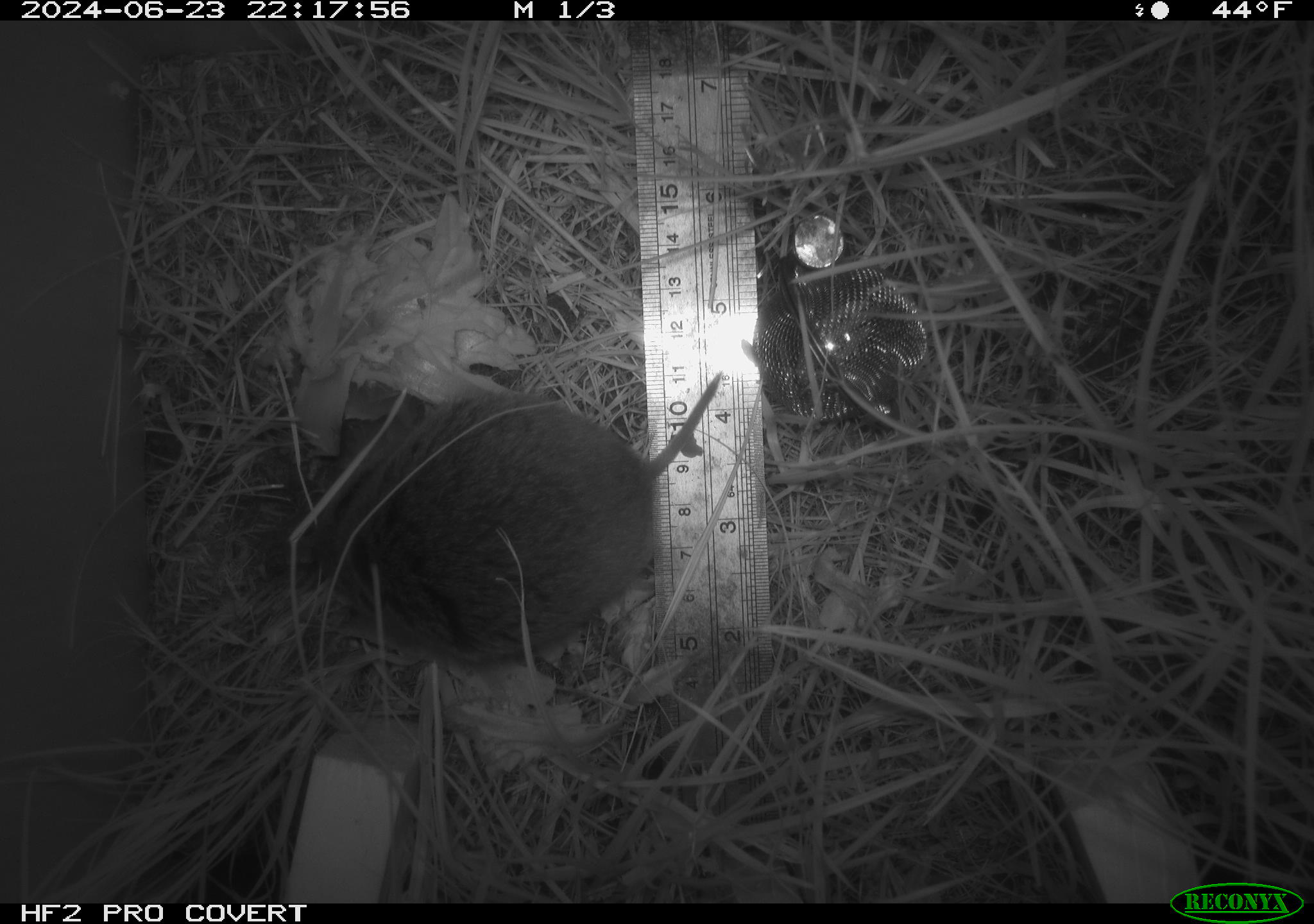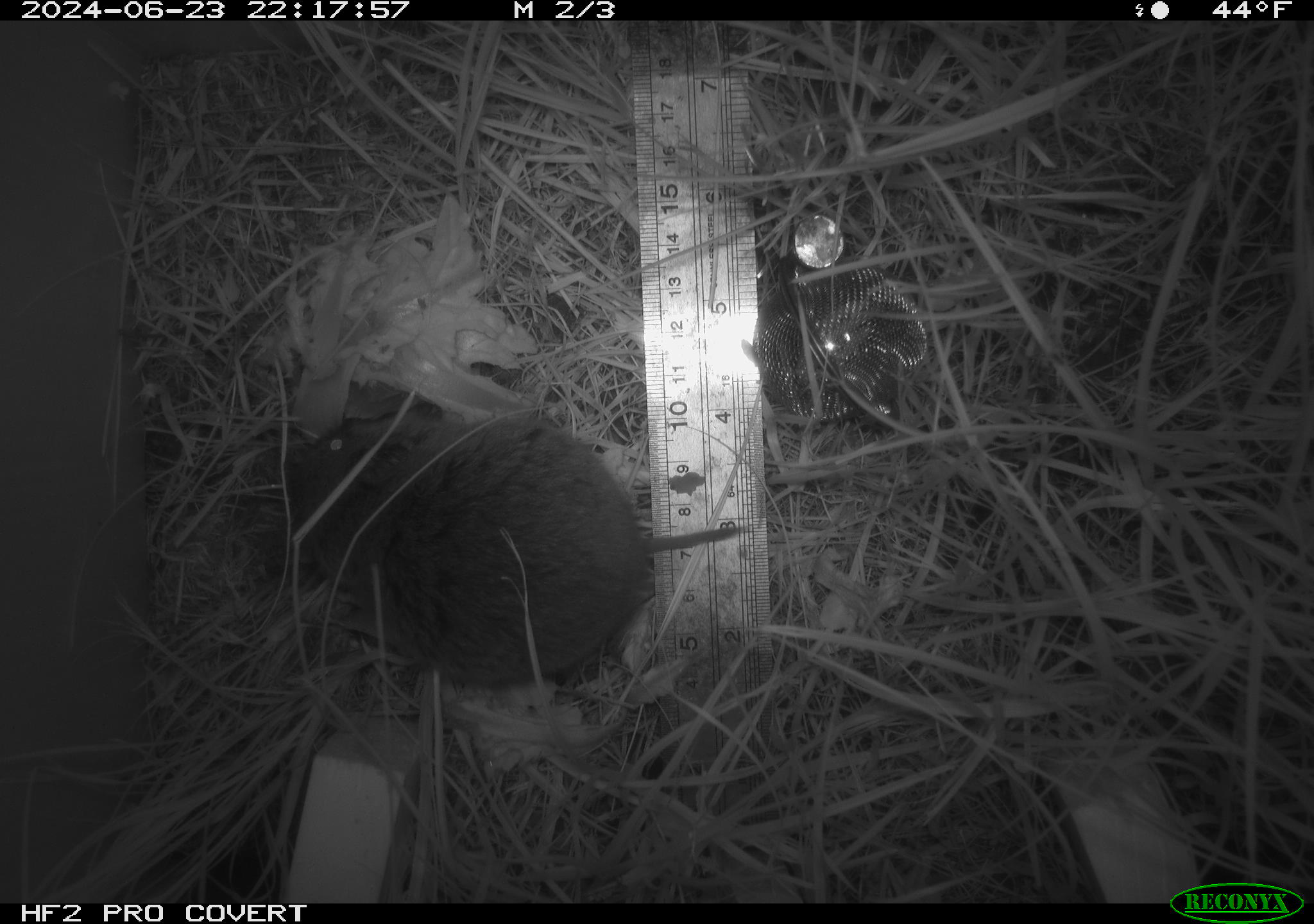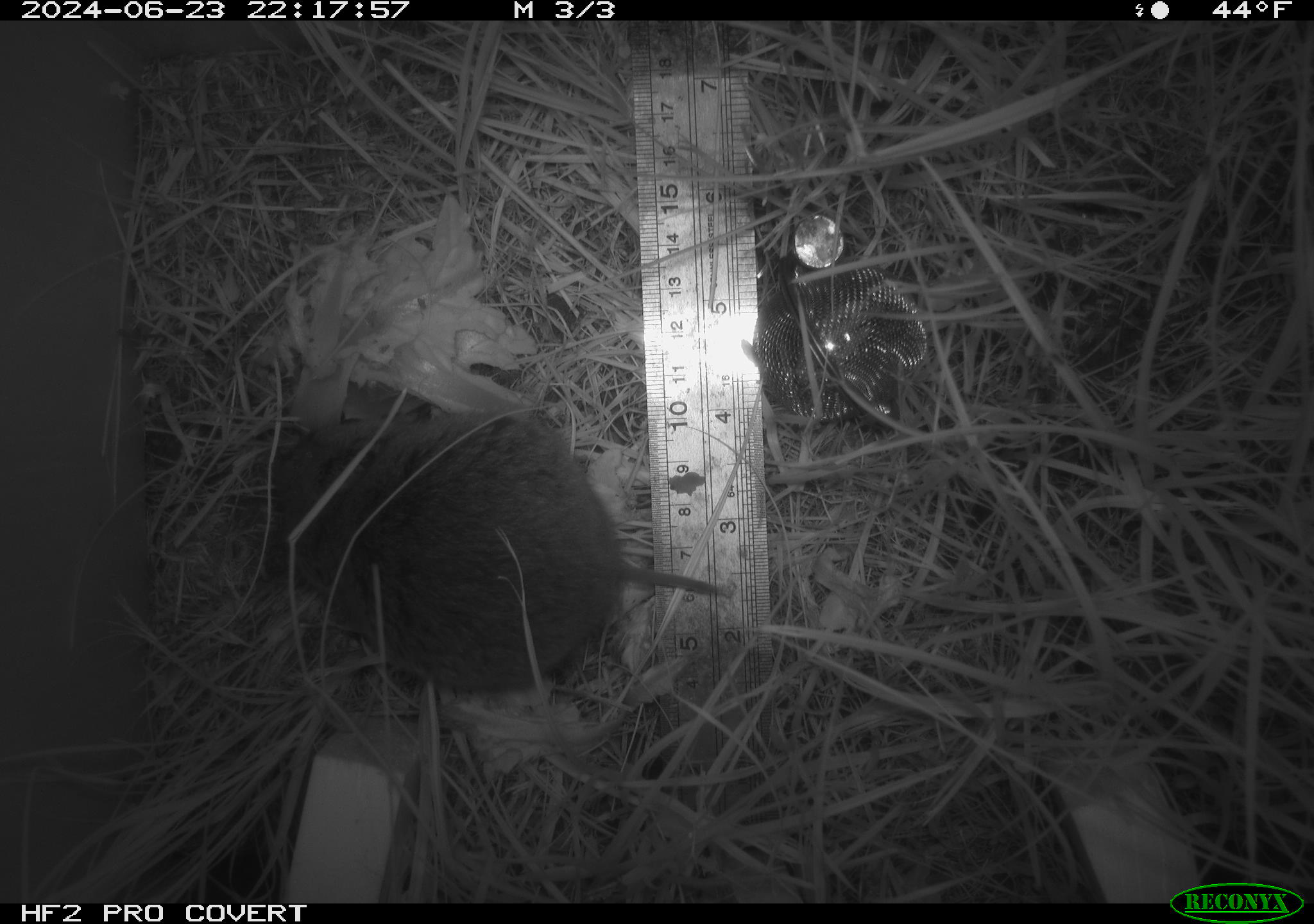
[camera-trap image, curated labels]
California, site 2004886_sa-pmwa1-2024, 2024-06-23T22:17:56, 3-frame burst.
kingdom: Animalia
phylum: Chordata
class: Mammalia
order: Rodentia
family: Cricetidae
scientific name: Arvicolinae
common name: voles, lemmings, and muskrats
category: arvicolinae subfamily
Arvicolinae subfamily (voles, lemmings, and muskrats) (Arvicolinae).